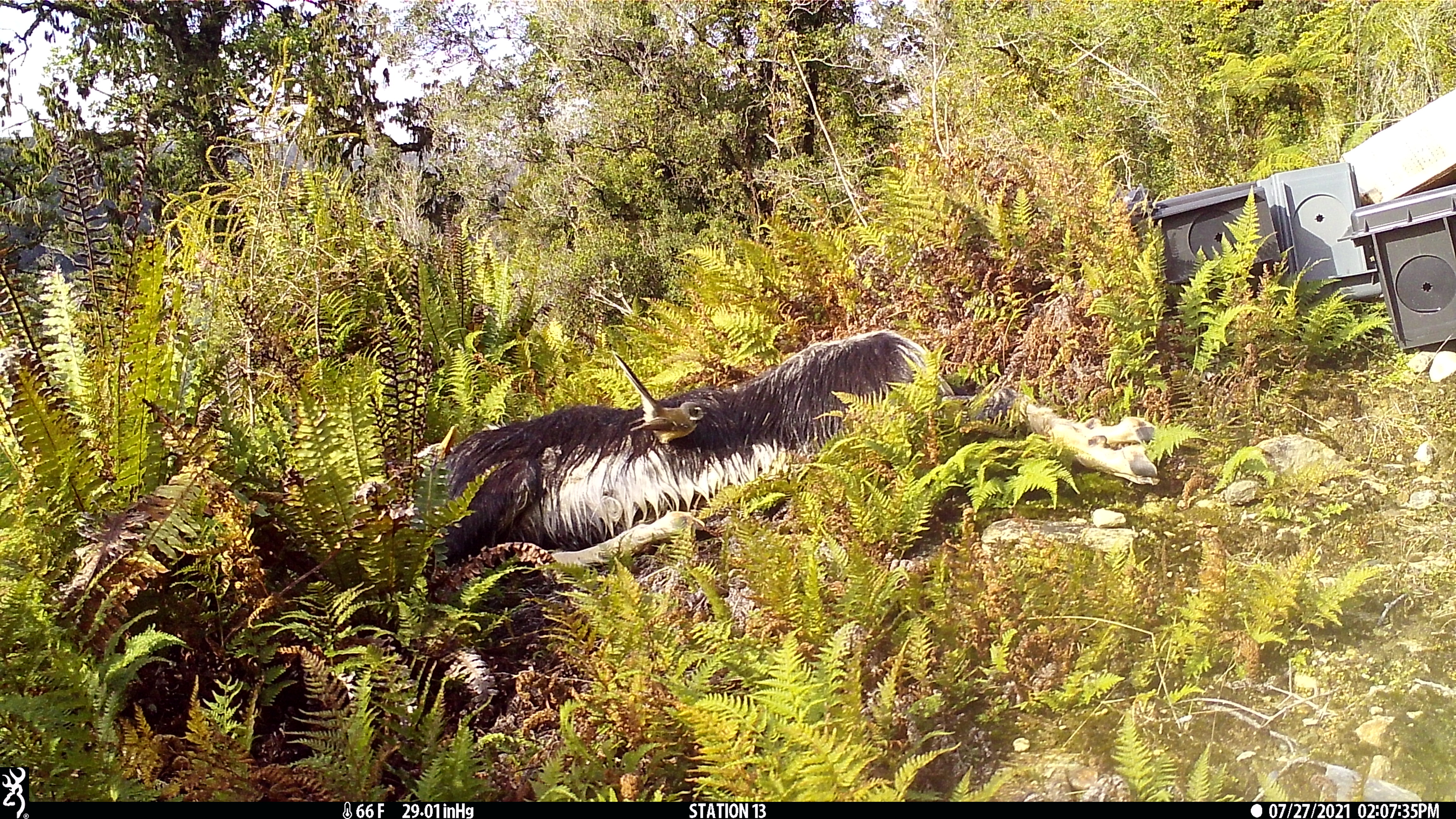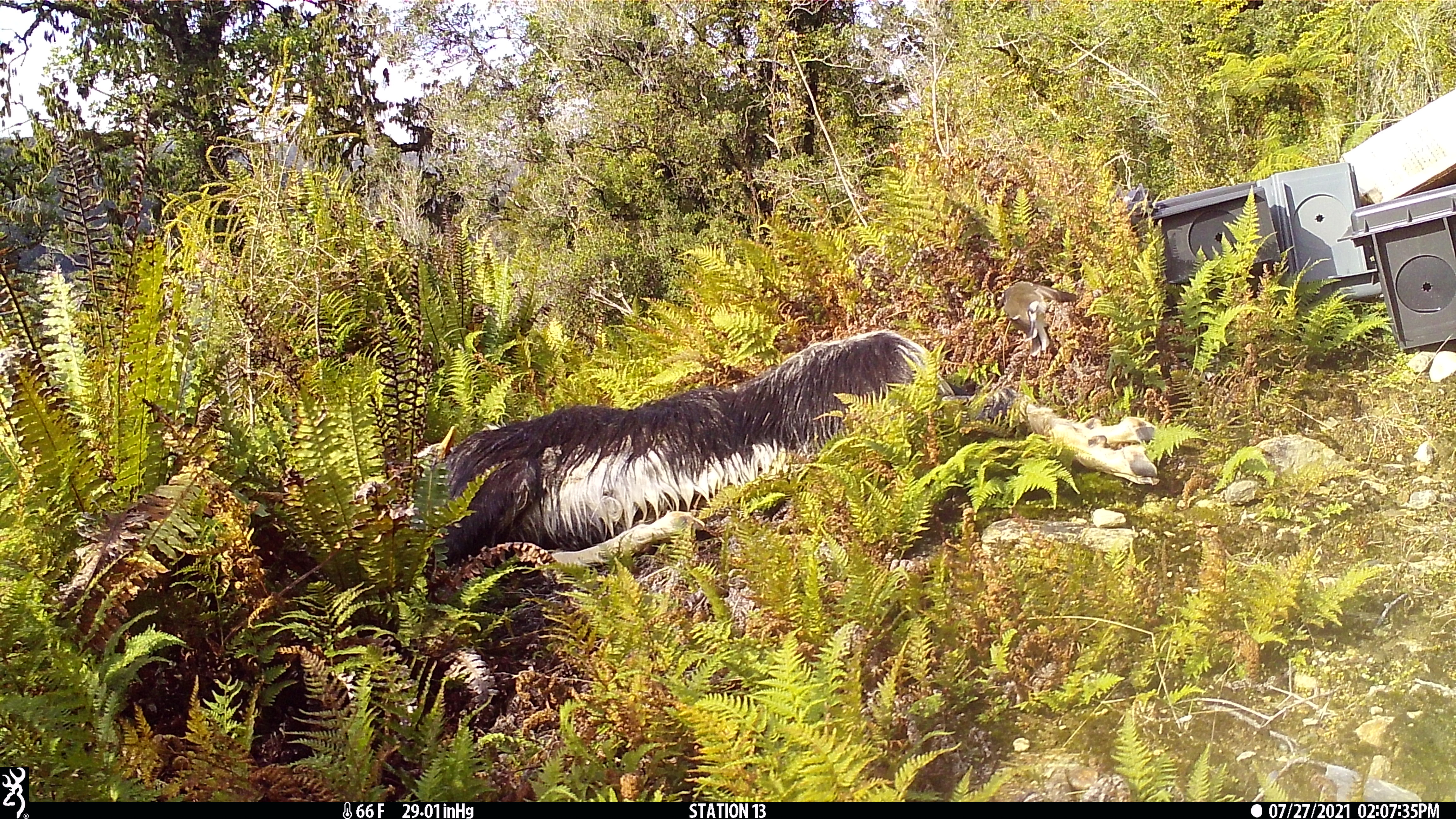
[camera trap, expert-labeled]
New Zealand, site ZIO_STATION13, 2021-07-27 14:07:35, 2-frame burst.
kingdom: Animalia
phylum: Chordata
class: Aves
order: Passeriformes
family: Rhipiduridae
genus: Rhipidura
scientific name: Rhipidura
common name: fantails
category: fantail